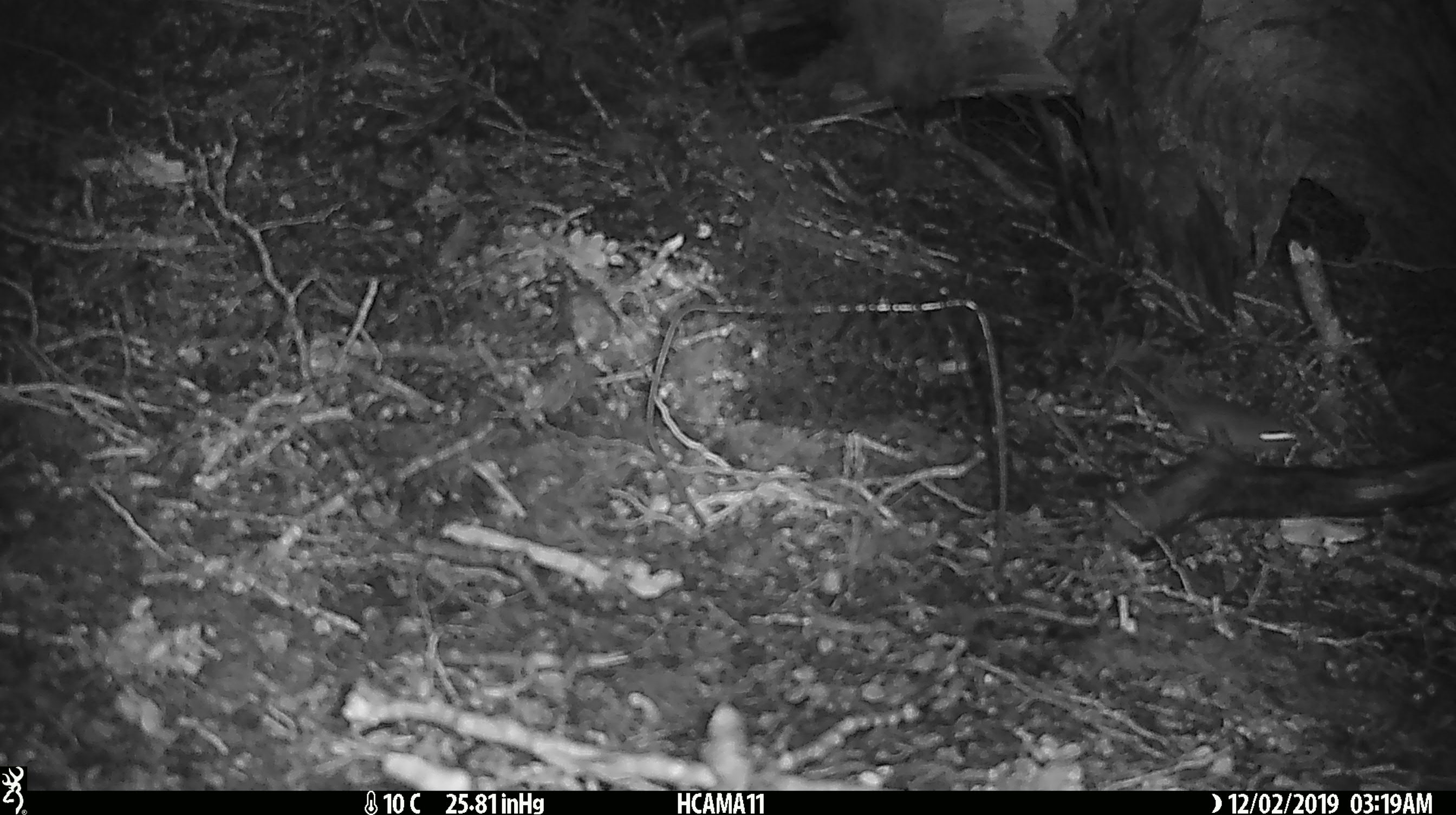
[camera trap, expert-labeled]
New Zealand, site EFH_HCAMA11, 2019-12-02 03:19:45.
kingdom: Animalia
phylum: Chordata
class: Mammalia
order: Rodentia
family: Muridae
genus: Mus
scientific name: Mus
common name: mouse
Mouse (Mus).